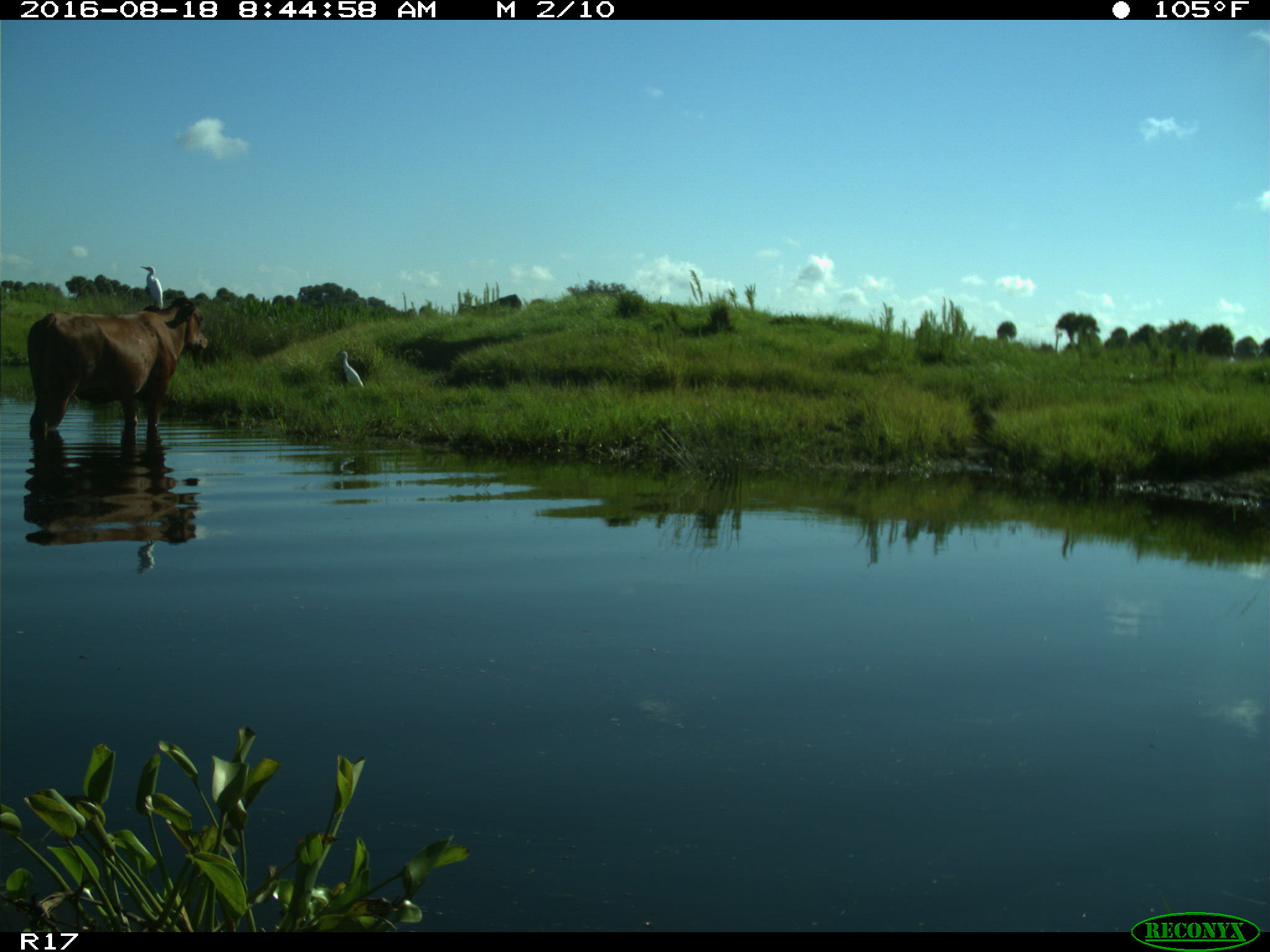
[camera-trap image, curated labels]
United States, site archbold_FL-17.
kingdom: Animalia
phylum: Chordata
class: Mammalia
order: Artiodactyla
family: Bovidae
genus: Bos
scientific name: Bos taurus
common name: domestic cow